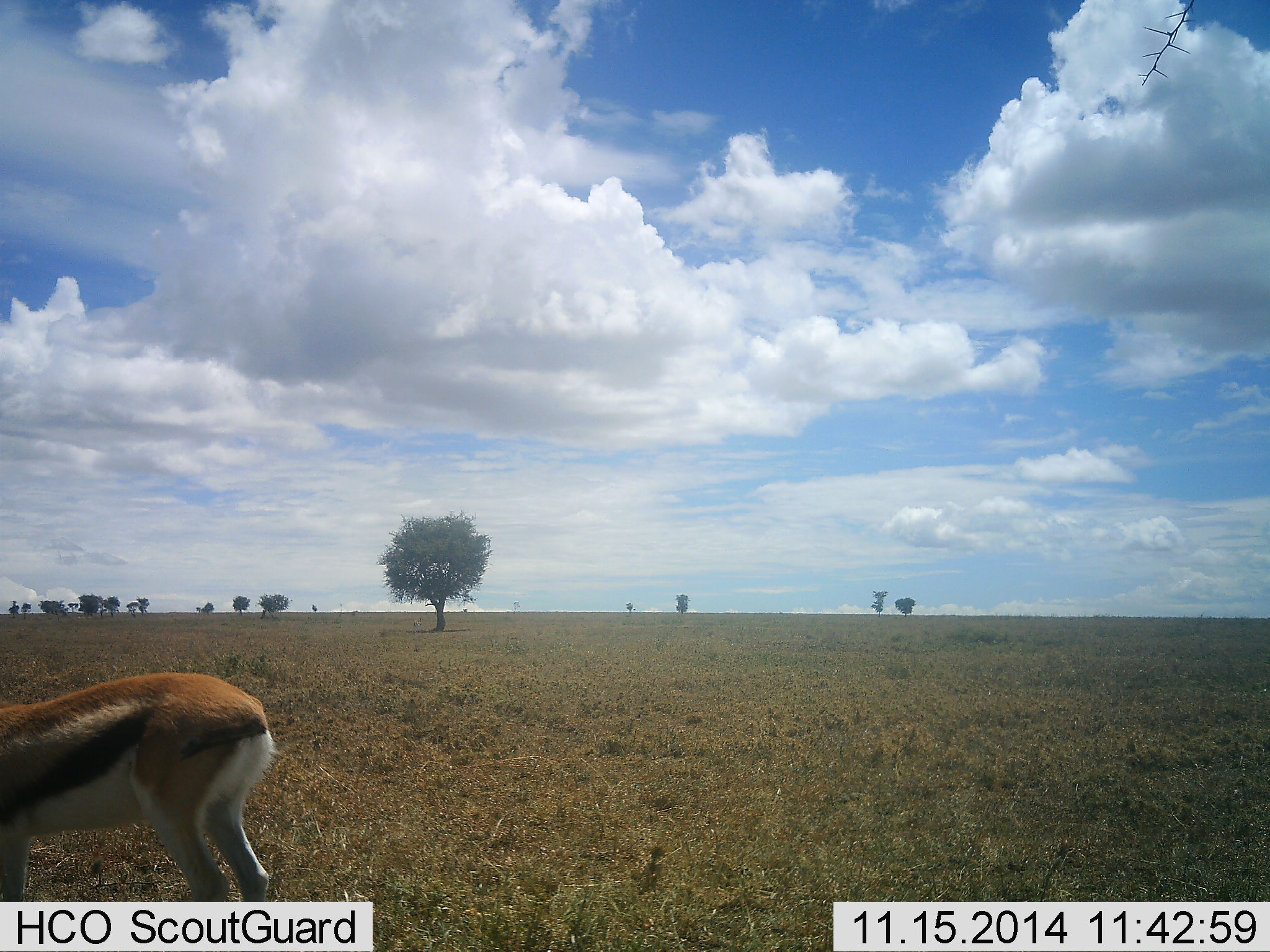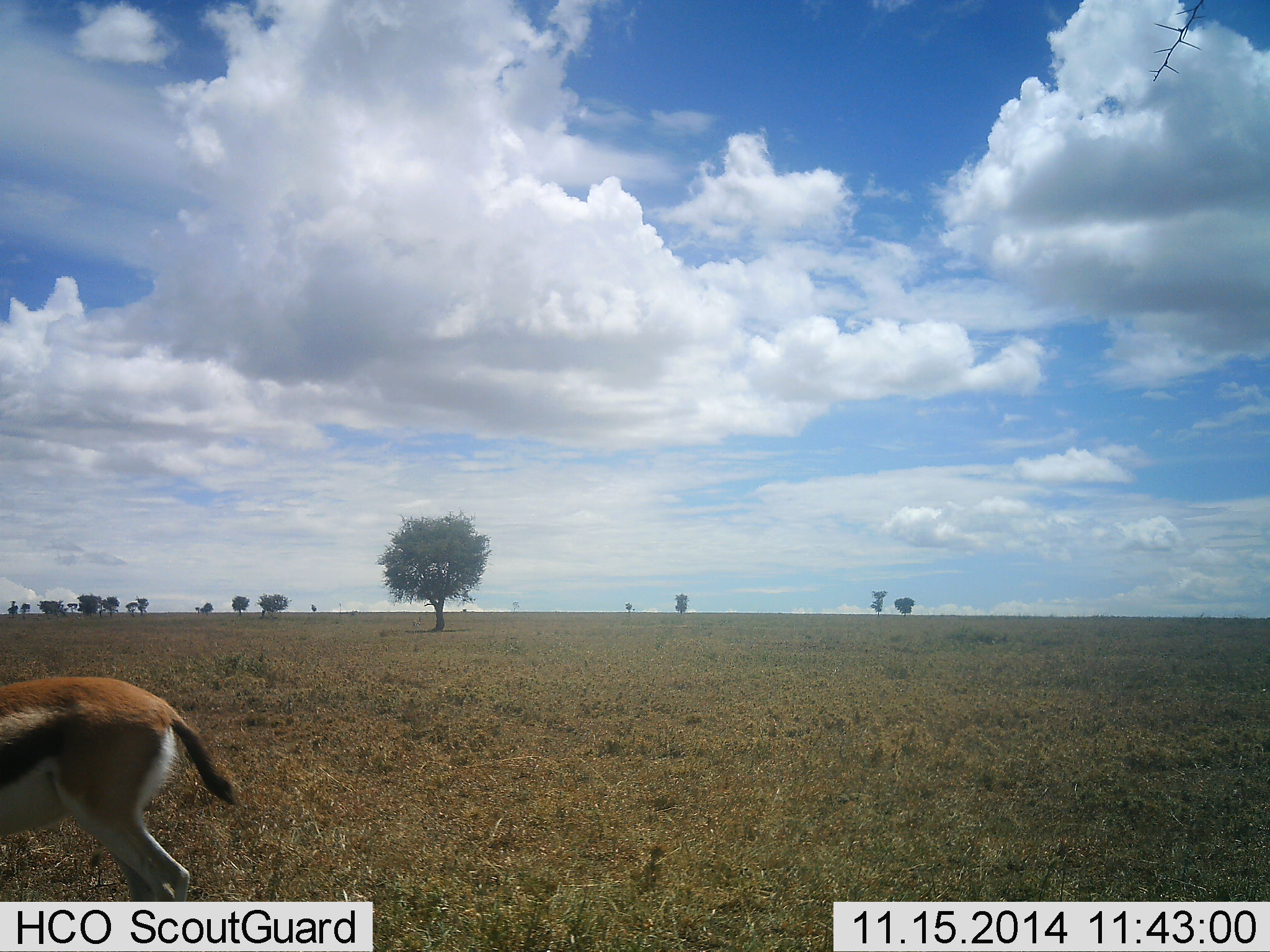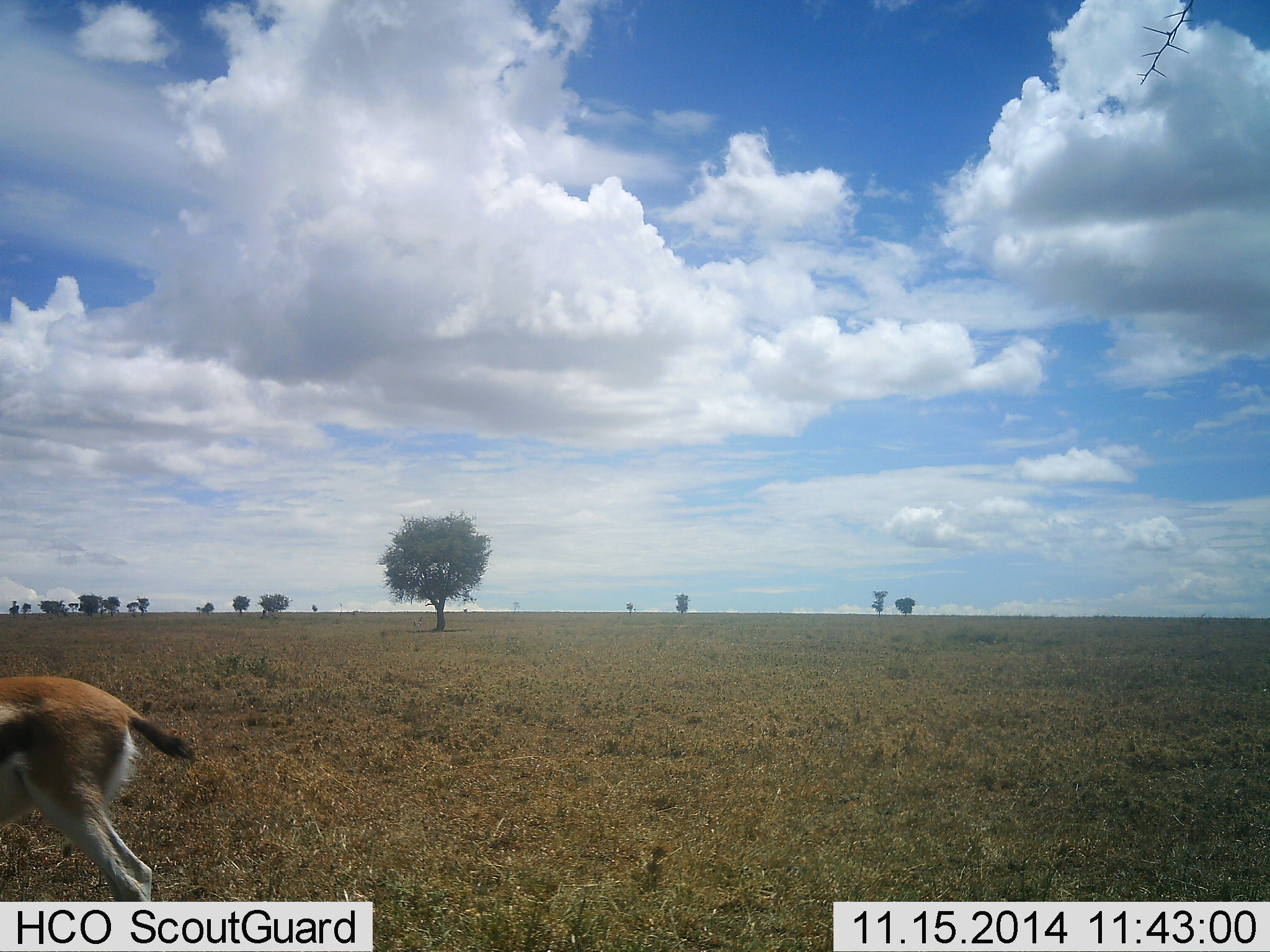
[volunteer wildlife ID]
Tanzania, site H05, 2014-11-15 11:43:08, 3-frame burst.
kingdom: Animalia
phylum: Chordata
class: Mammalia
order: Artiodactyla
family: Bovidae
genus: Eudorcas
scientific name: Eudorcas thomsonii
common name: thomson's gazelle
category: gazellethomsons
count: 1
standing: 20%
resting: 0%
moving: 80%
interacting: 0%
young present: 0%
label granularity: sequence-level